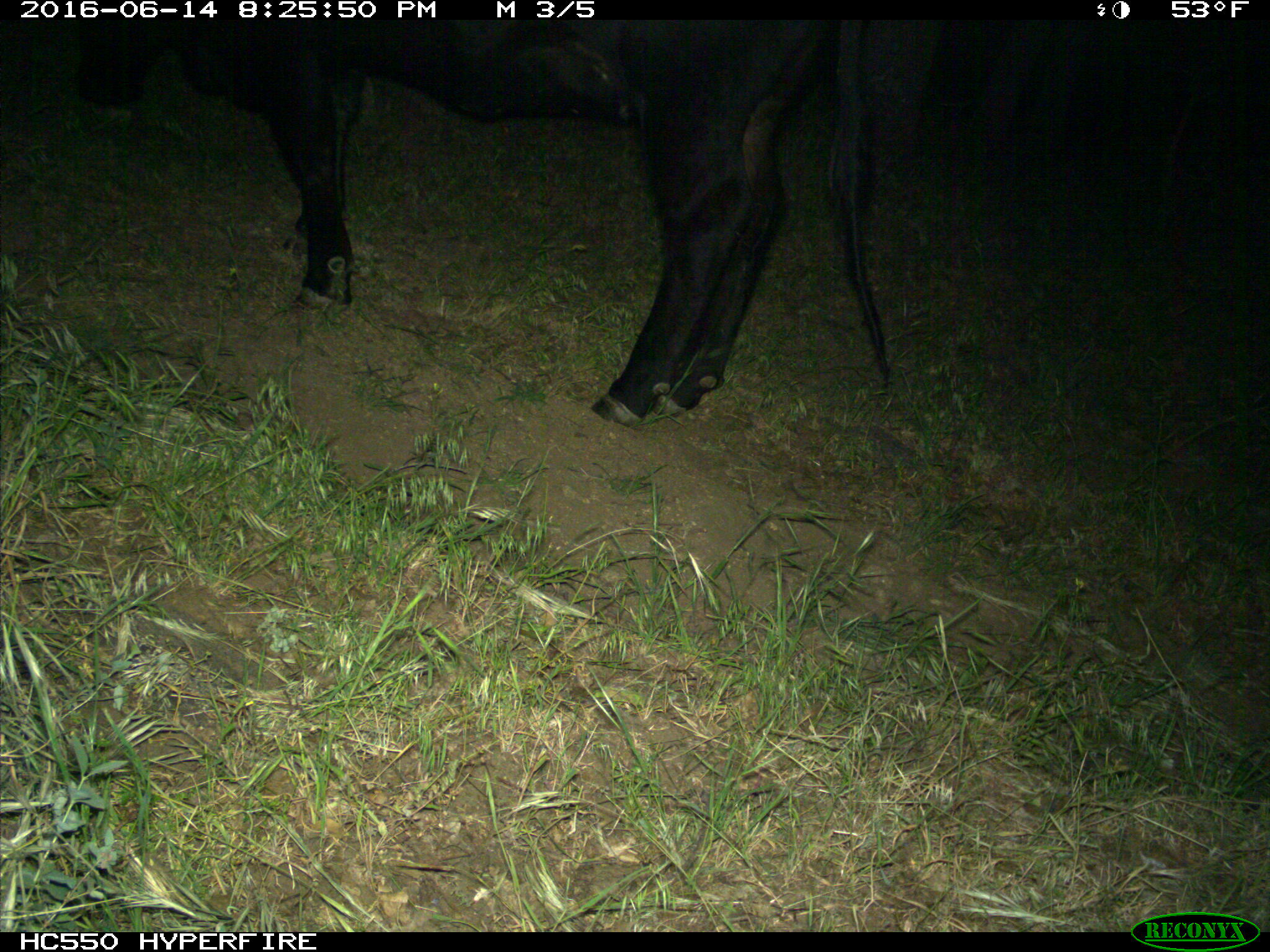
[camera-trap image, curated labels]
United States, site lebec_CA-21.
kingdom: Animalia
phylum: Chordata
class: Mammalia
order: Artiodactyla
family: Bovidae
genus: Bos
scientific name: Bos taurus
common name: domestic cow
Bos taurus (domestic cow).